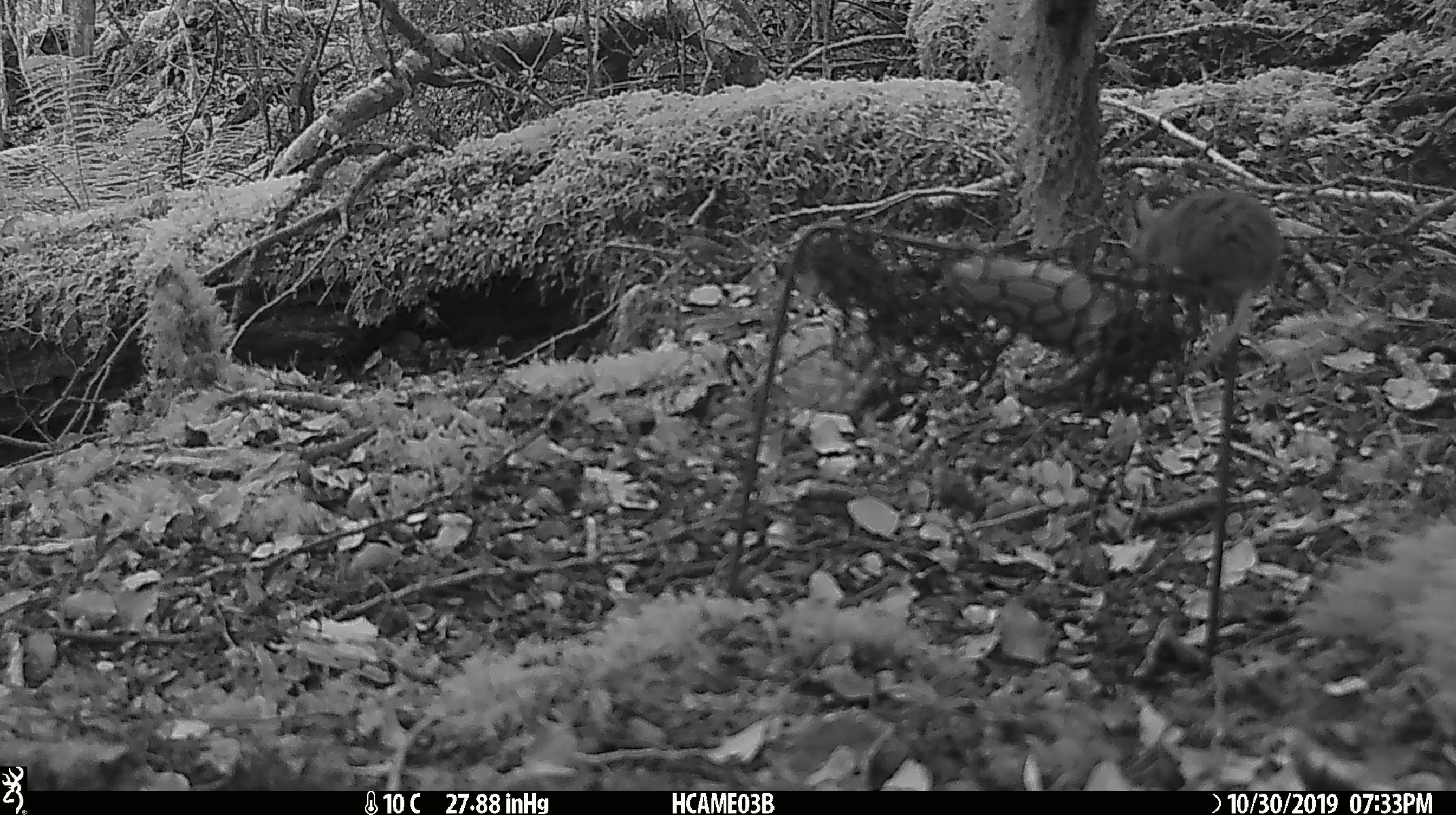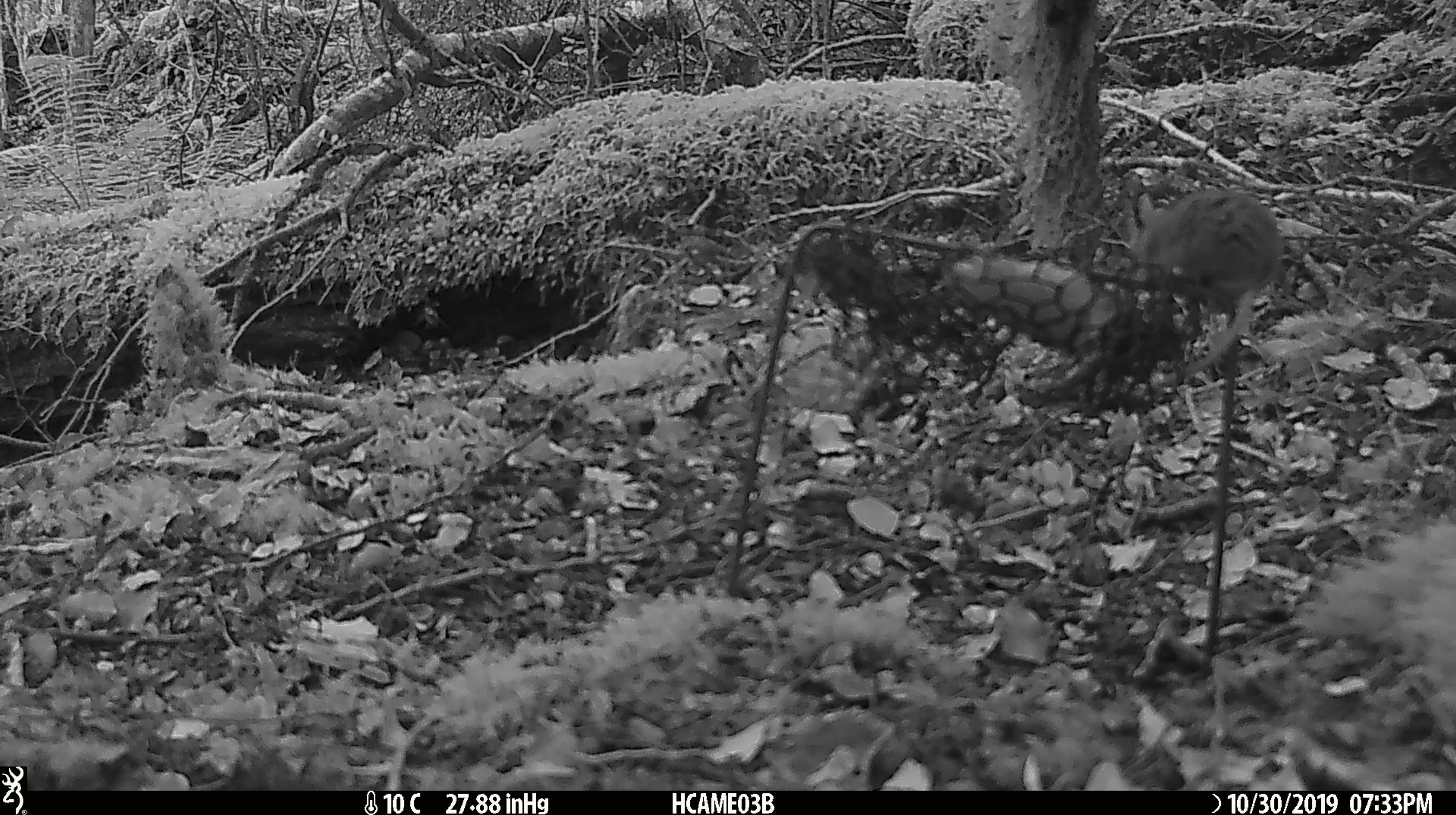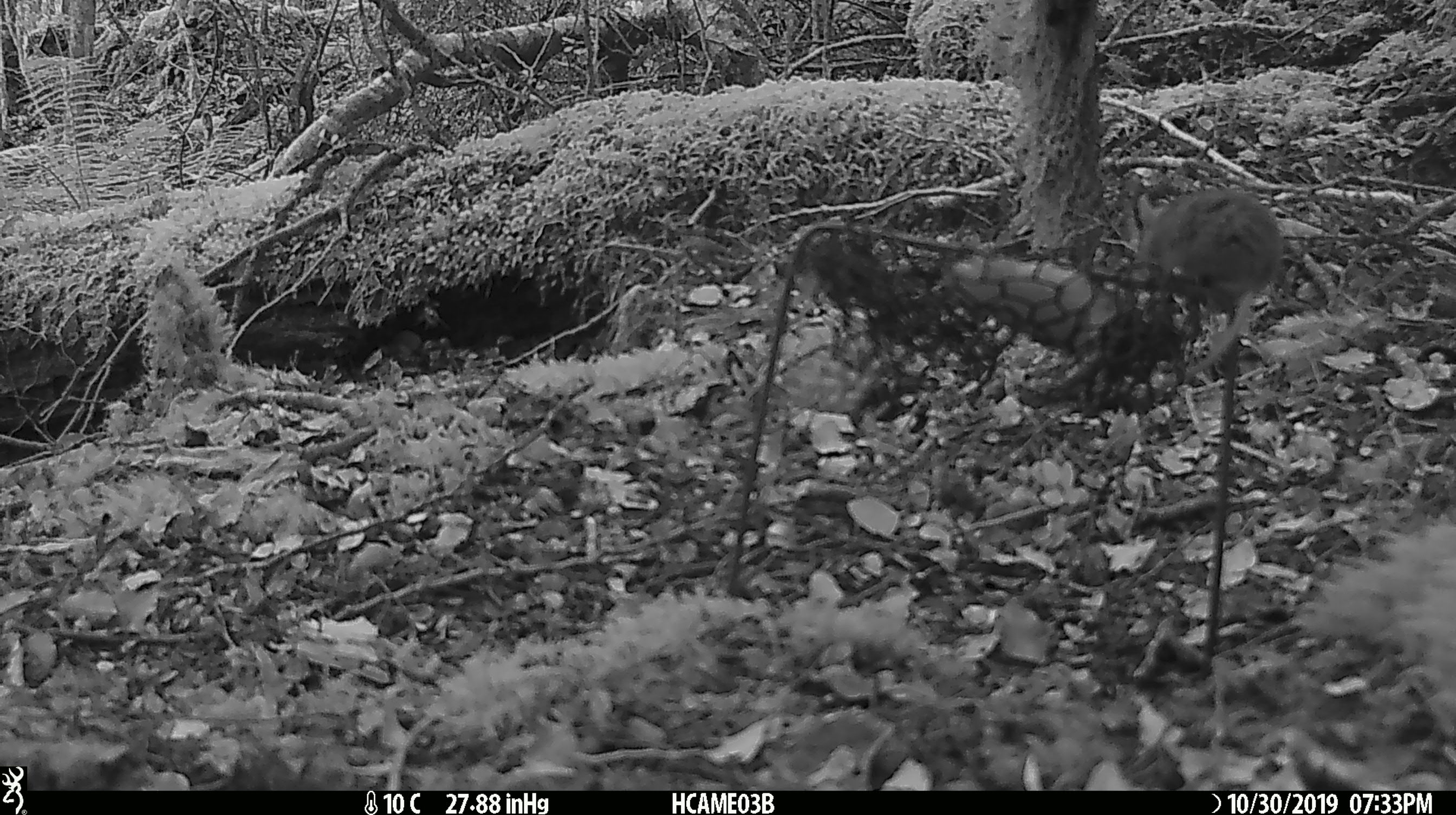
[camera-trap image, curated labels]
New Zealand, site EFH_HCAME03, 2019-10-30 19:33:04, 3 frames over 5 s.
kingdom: Animalia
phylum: Chordata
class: Mammalia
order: Rodentia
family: Muridae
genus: Mus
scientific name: Mus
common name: mouse